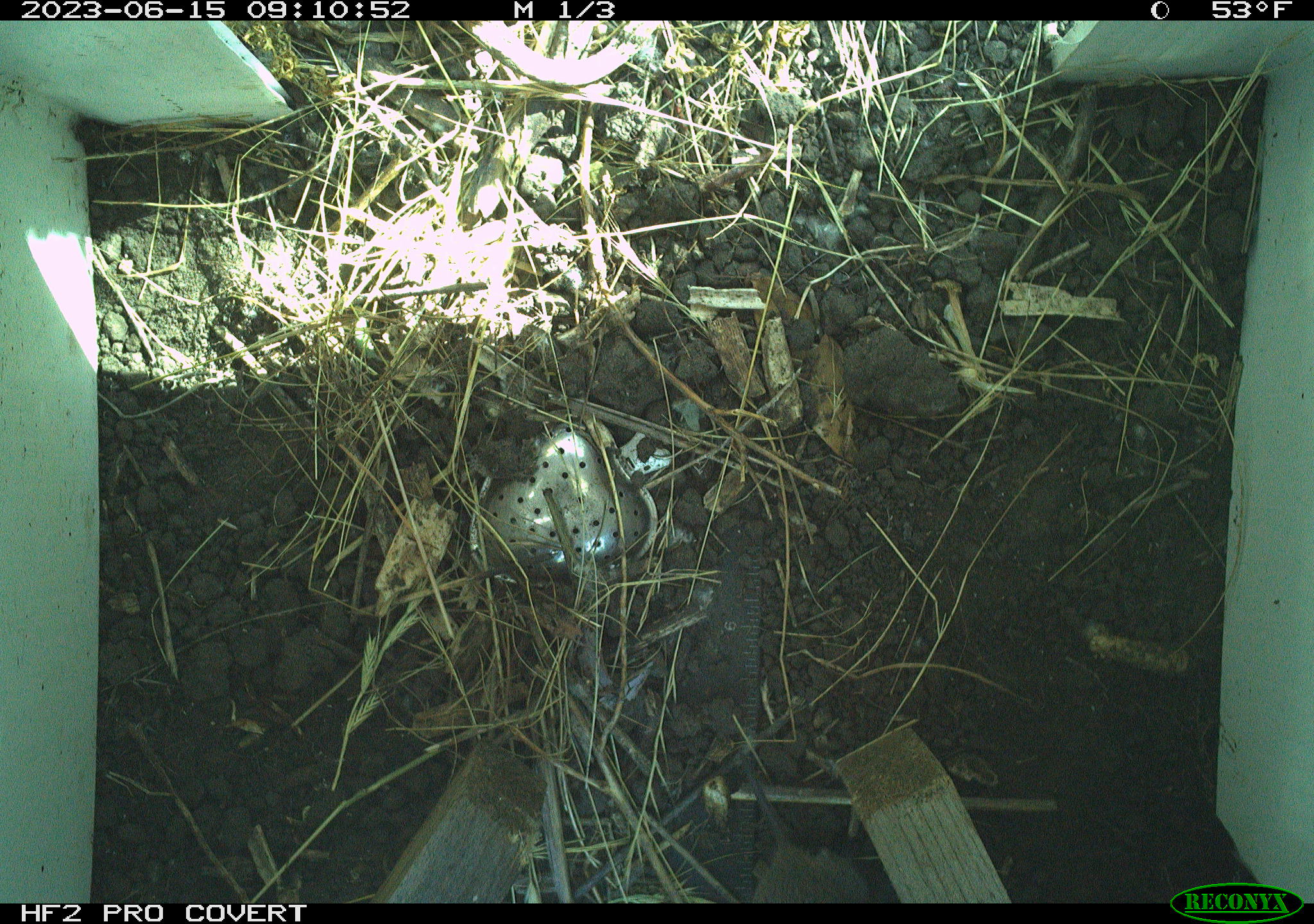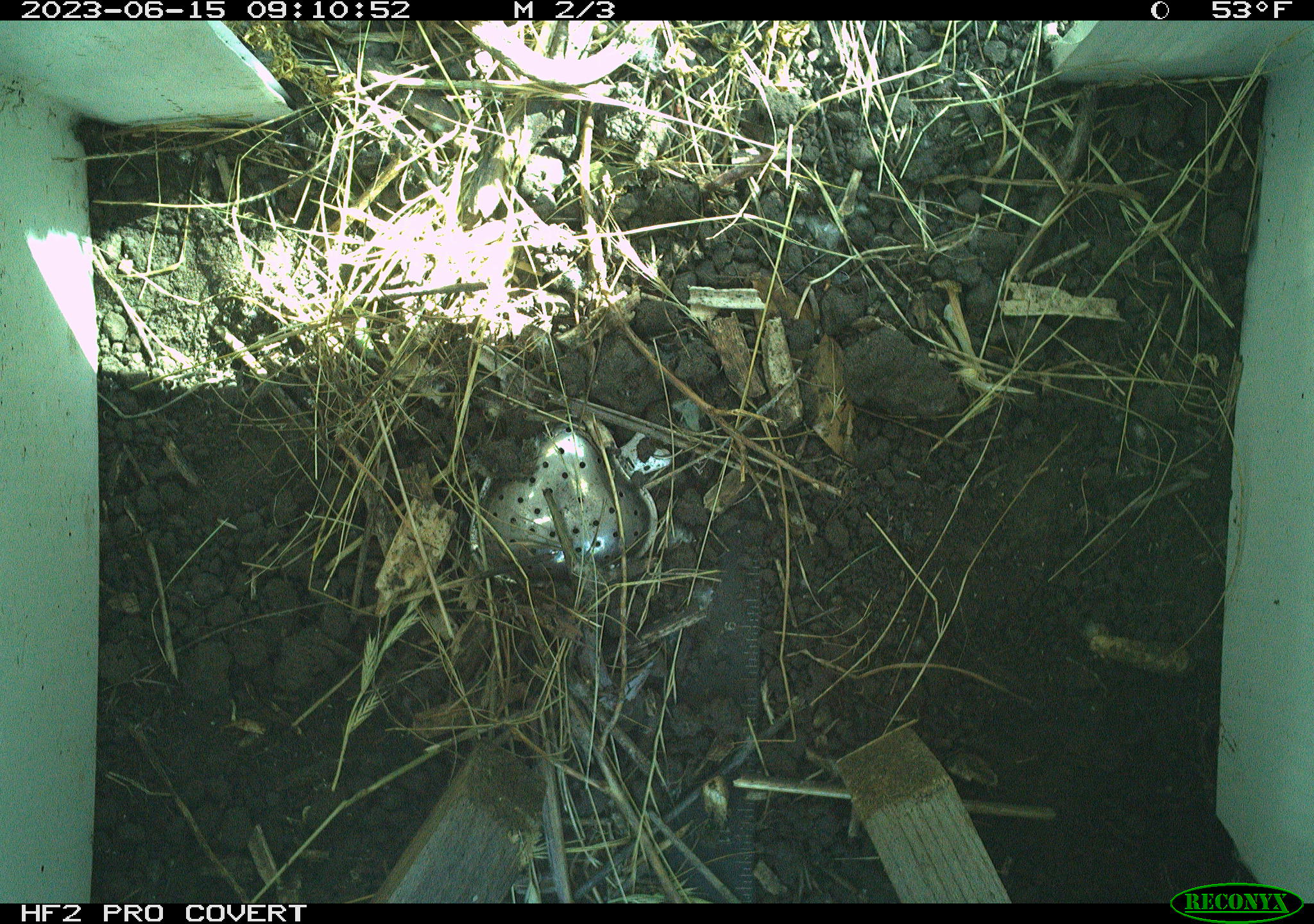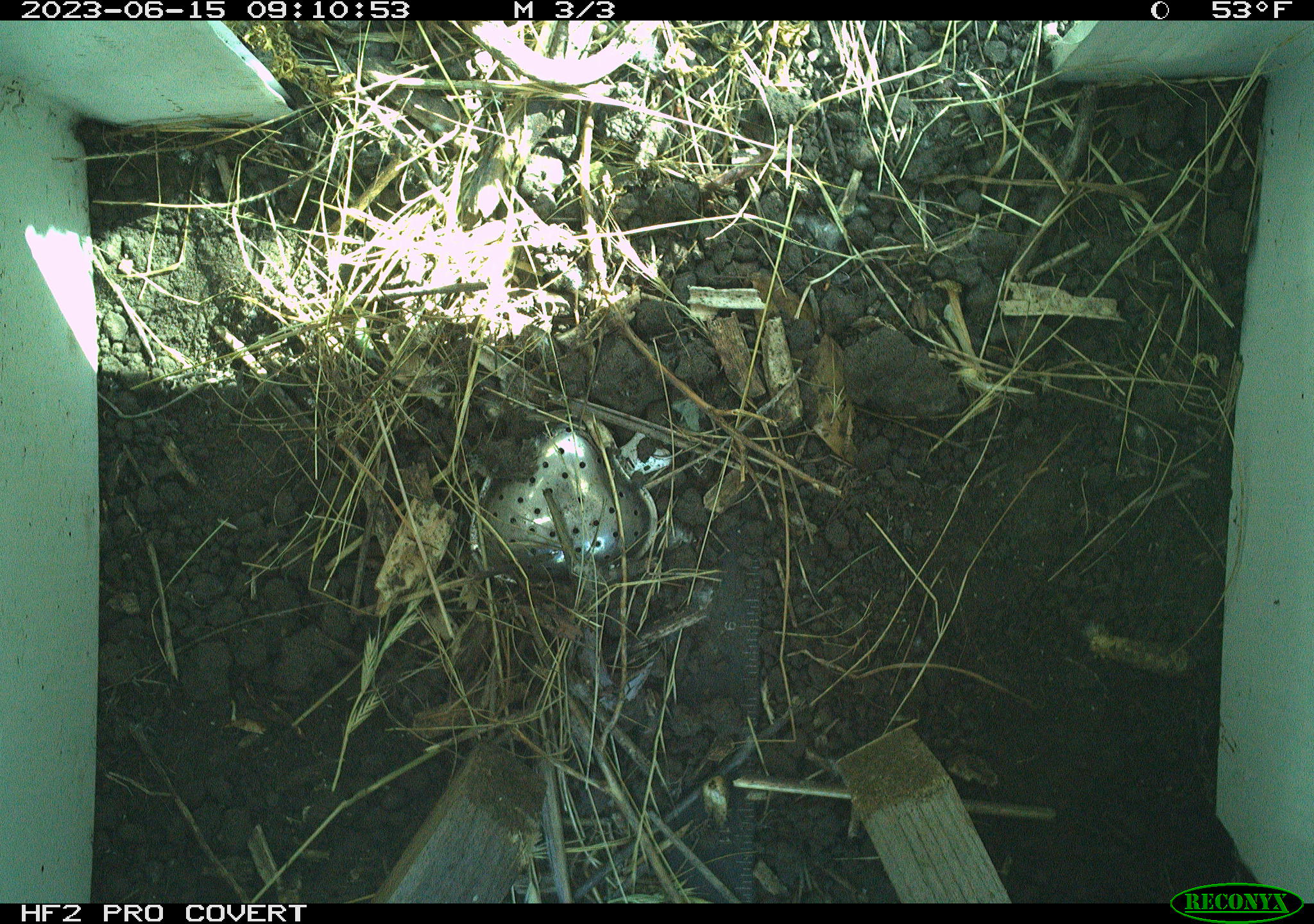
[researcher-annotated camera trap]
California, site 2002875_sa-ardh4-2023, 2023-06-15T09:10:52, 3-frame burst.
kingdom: Animalia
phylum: Chordata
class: Mammalia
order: Rodentia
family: Cricetidae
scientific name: Arvicolinae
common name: voles, lemmings, and muskrats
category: arvicolinae subfamily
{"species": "arvicolinae subfamily (voles, lemmings, and muskrats) (Arvicolinae)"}